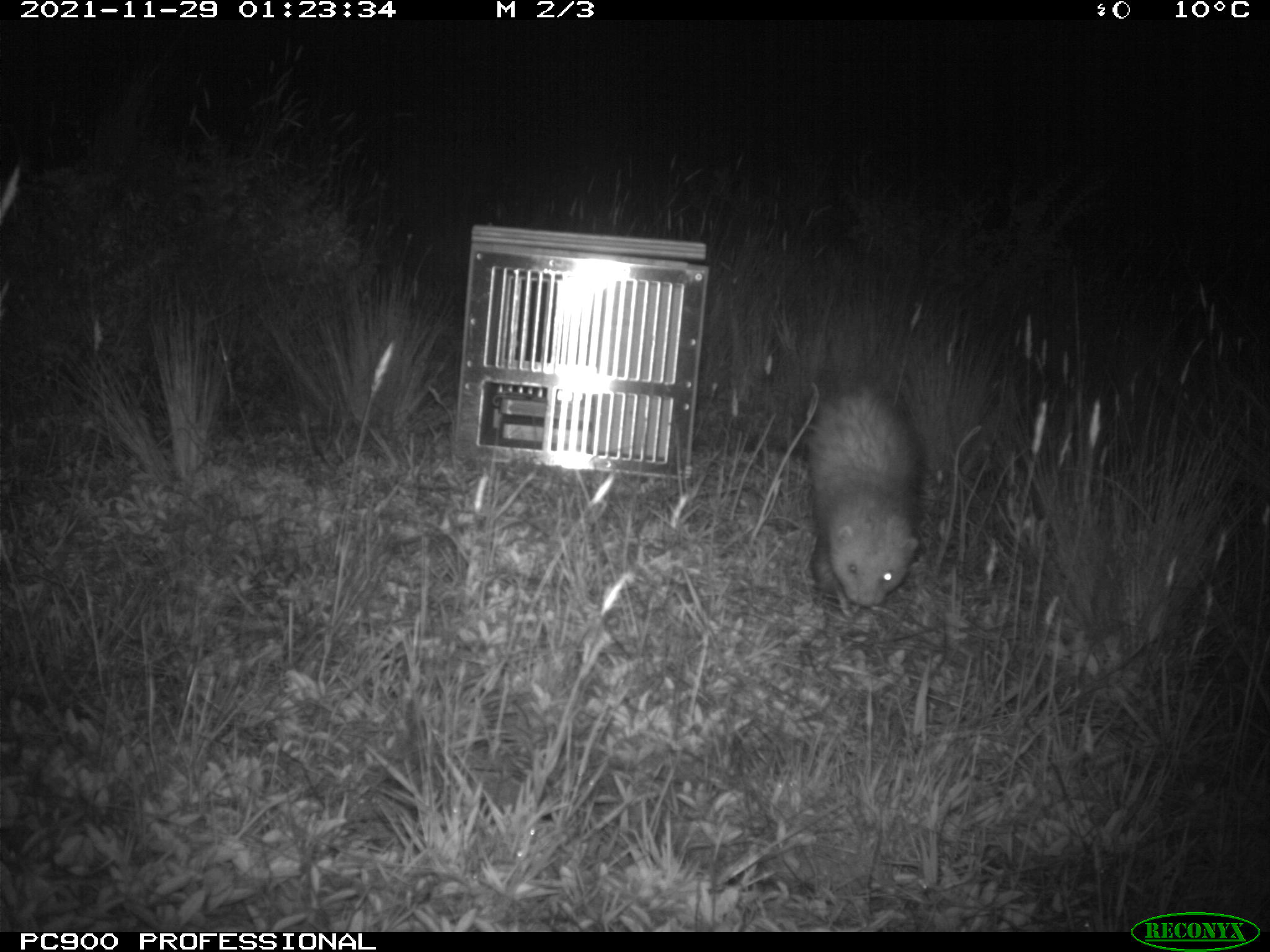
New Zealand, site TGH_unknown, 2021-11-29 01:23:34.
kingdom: Animalia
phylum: Chordata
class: Mammalia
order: Carnivora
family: Mustelidae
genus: Mustela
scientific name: Mustela furo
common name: ferret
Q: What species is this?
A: Ferret (Mustela furo).